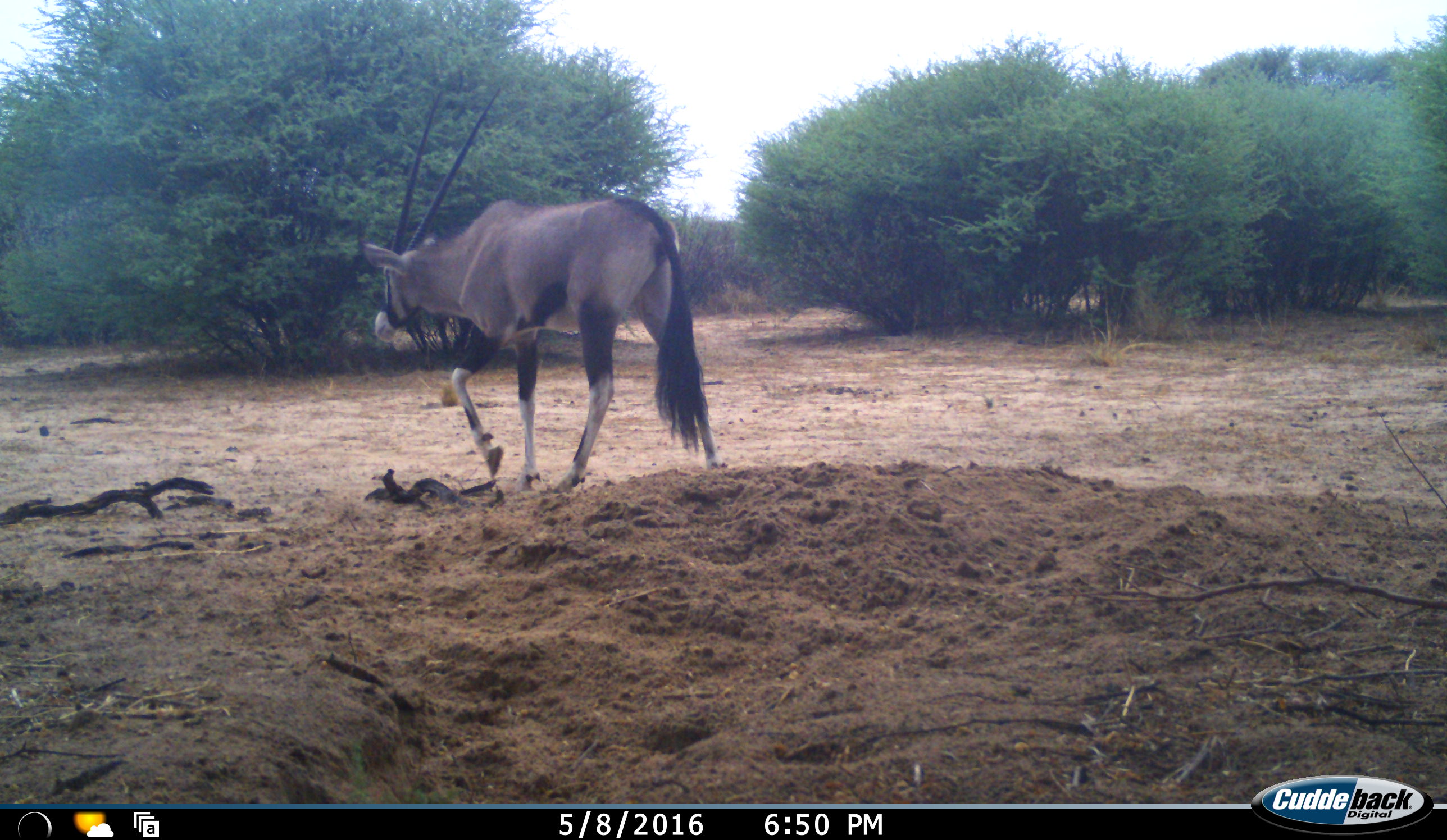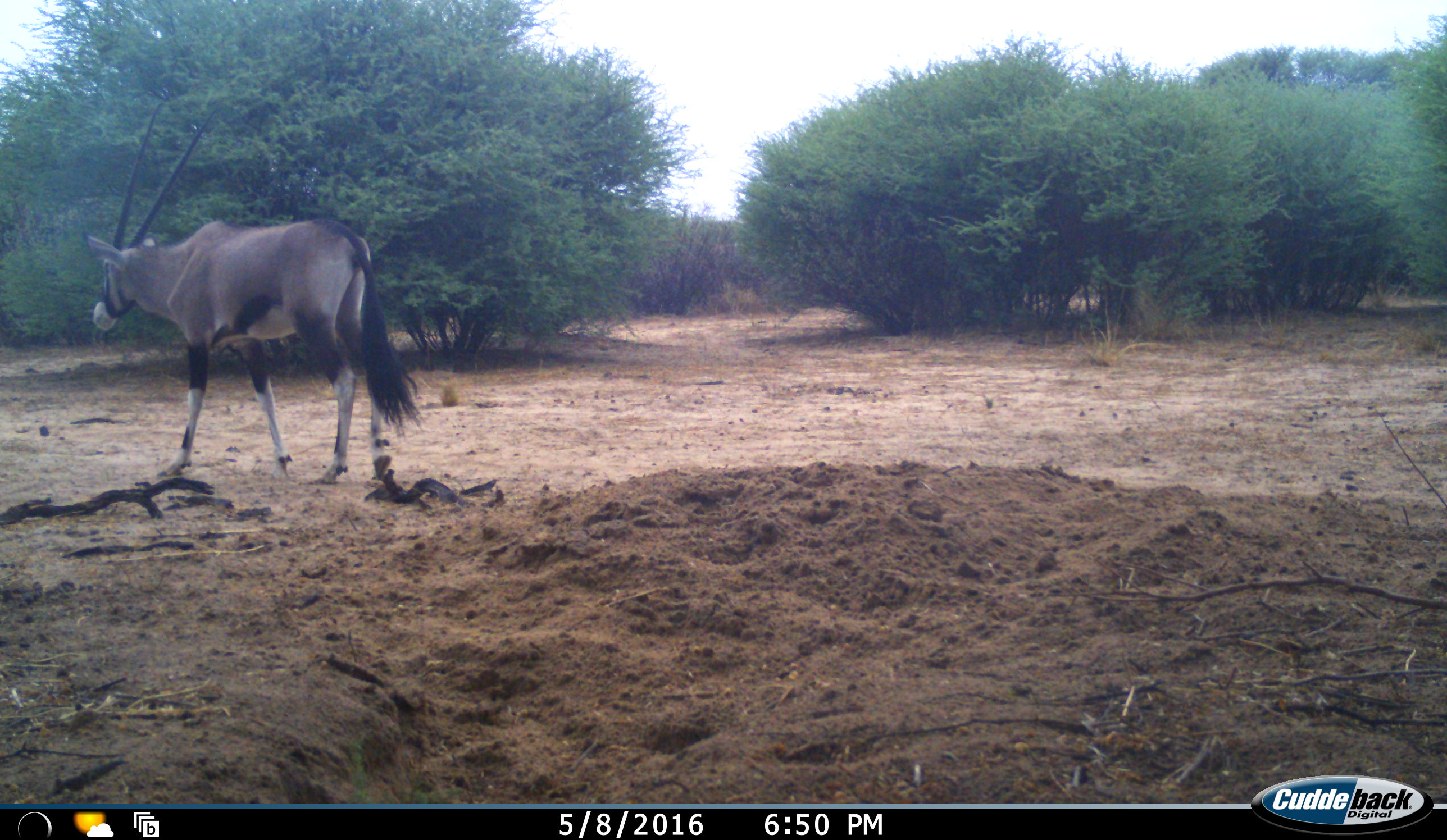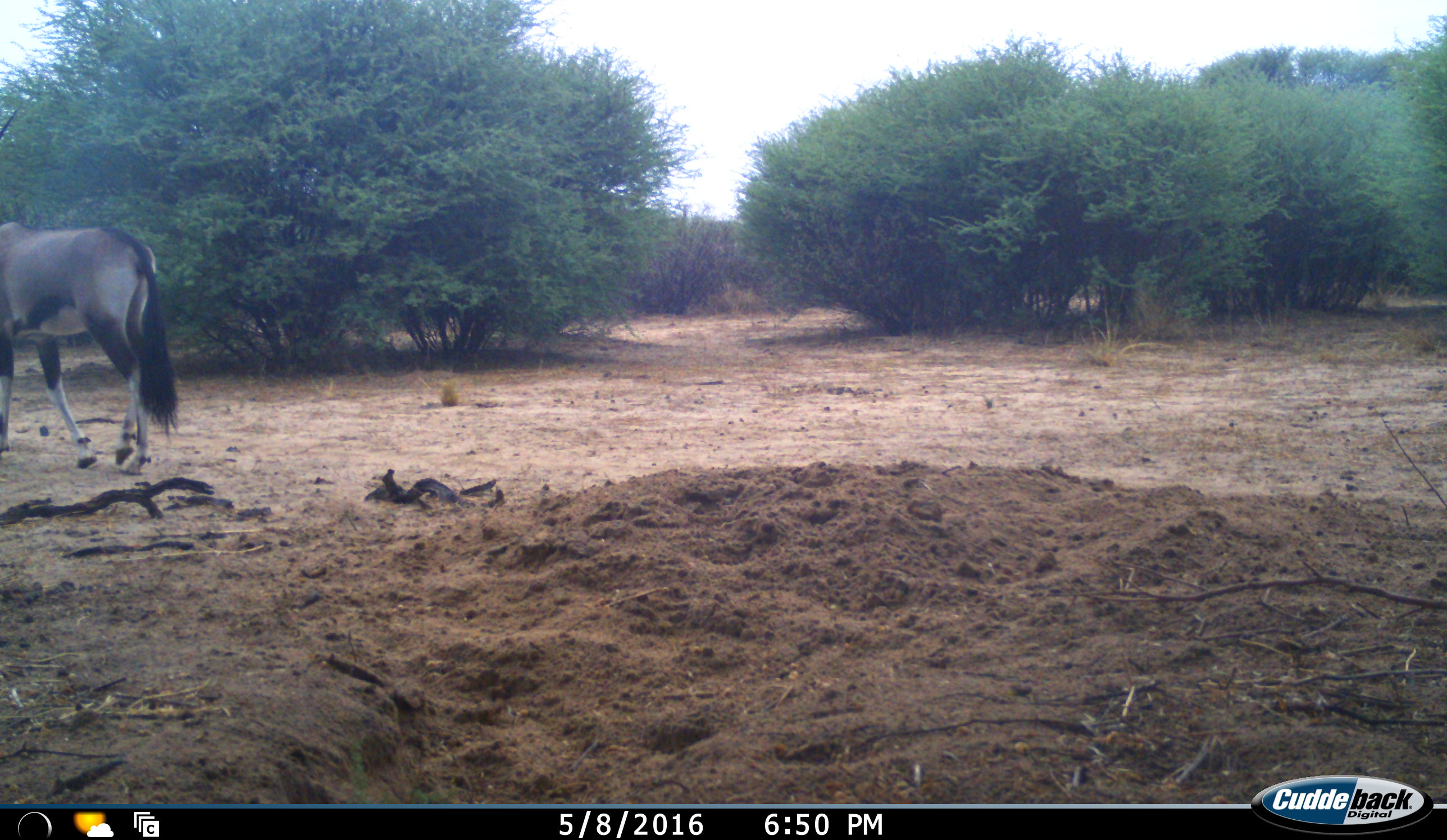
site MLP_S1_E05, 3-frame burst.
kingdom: Animalia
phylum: Chordata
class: Mammalia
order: Artiodactyla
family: Bovidae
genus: Oryx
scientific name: Oryx gazella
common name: gemsbok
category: oryx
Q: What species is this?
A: Oryx (gemsbok) (Oryx gazella).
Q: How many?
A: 1.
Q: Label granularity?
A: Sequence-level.